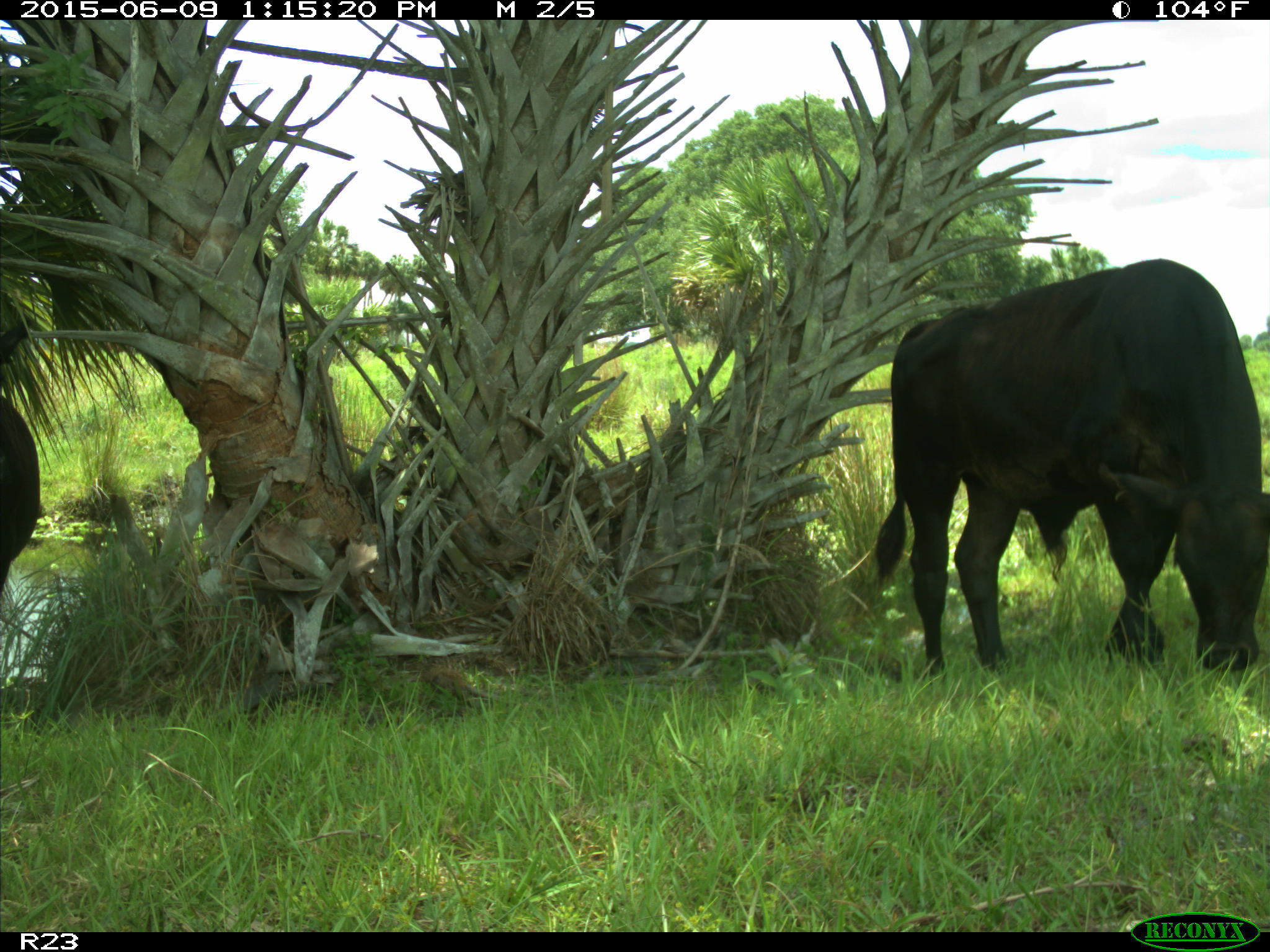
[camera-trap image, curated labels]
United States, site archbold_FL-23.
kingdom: Animalia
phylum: Chordata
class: Mammalia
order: Artiodactyla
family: Bovidae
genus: Bos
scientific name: Bos taurus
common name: domestic cow